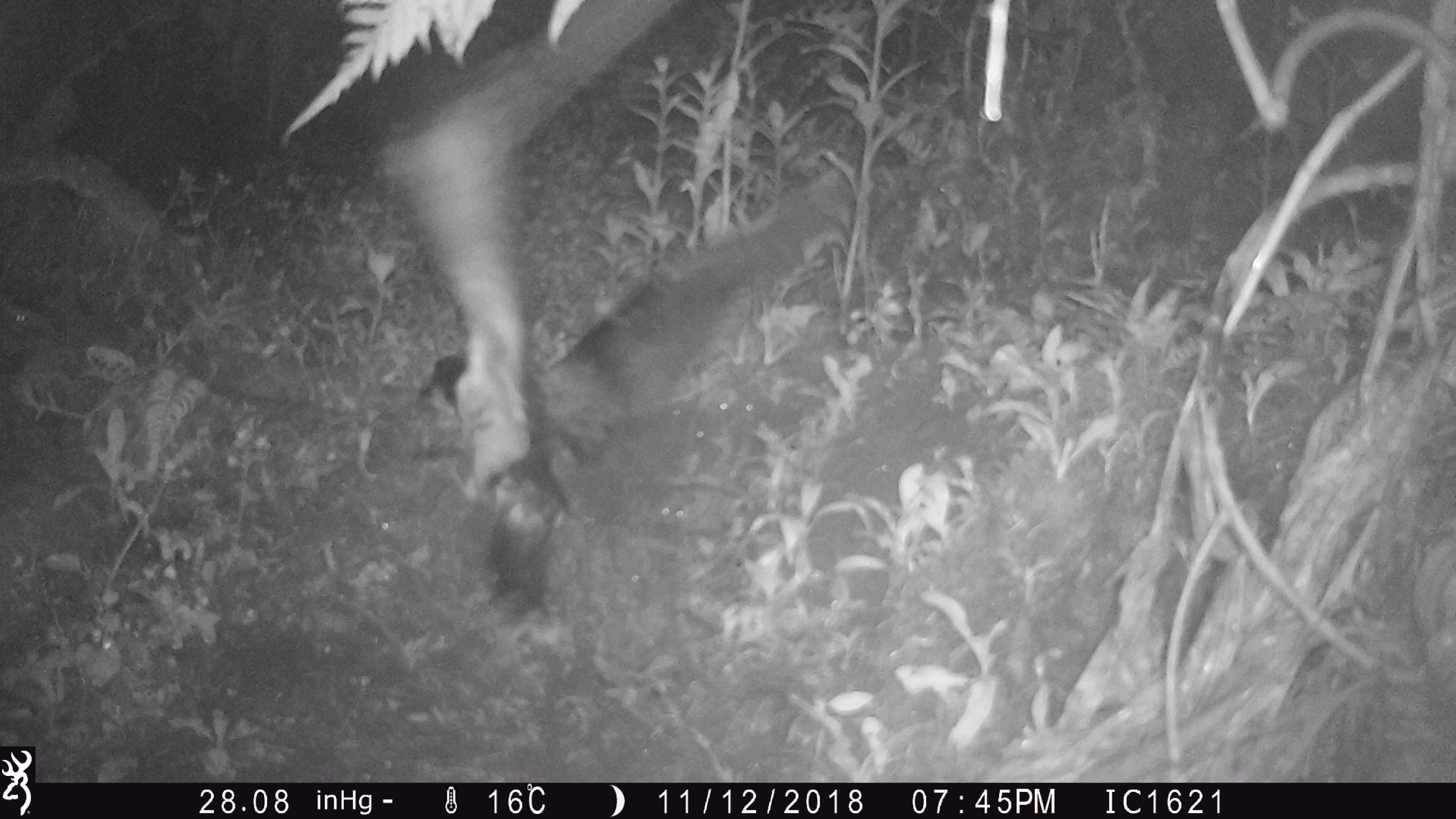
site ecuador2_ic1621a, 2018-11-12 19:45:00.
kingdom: Animalia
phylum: Chordata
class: Aves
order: Procellariiformes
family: Procellariidae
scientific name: Procellariidae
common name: petrel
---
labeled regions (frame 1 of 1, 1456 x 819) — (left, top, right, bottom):
petrel: (280, 0, 703, 626)